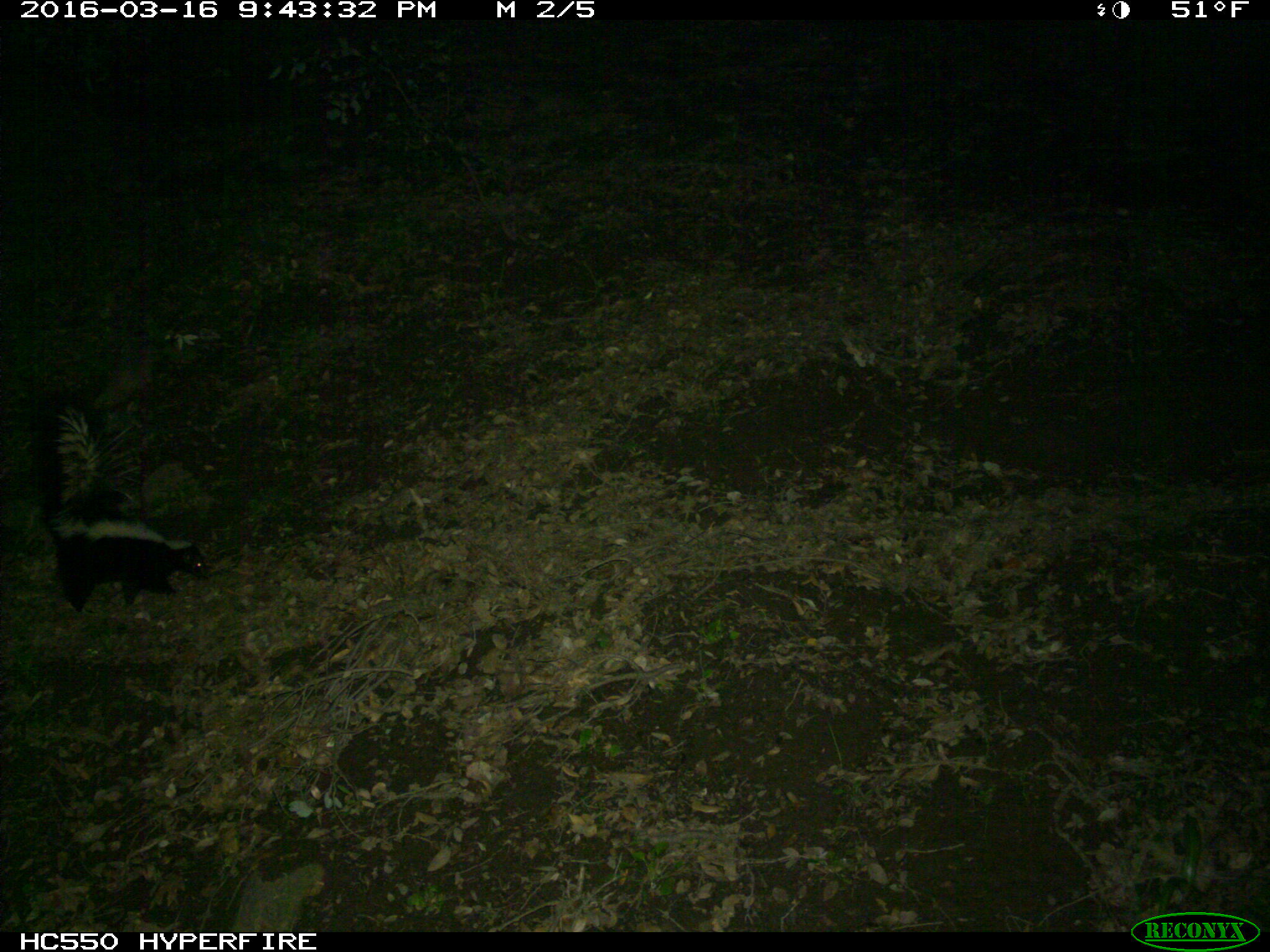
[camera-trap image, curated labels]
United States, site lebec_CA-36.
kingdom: Animalia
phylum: Chordata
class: Mammalia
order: Carnivora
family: Mephitidae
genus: Mephitis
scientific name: Mephitis mephitis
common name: striped skunk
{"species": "Mephitis mephitis (striped skunk)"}